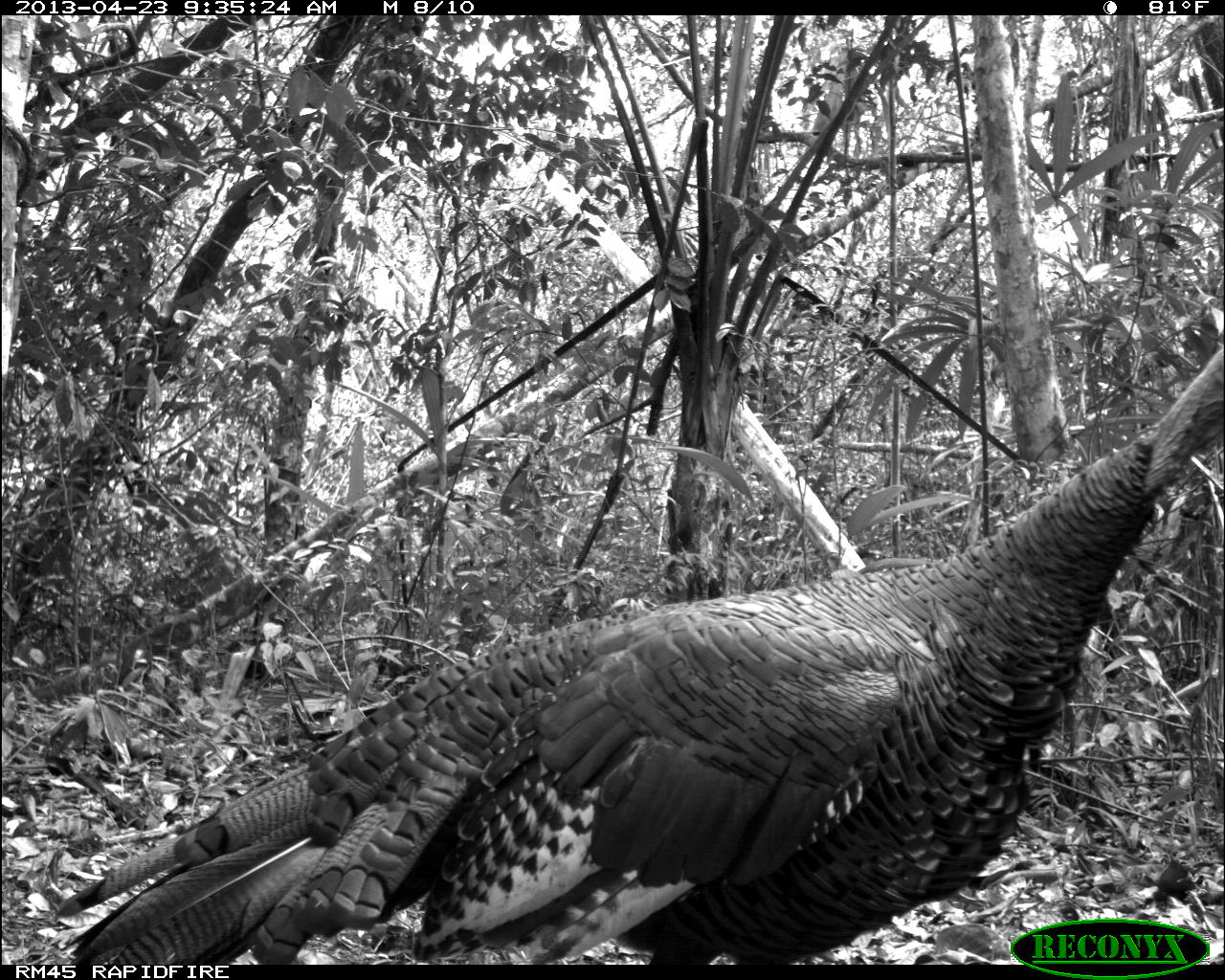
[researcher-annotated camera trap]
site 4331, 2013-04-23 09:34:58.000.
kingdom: Animalia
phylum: Chordata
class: Aves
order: Galliformes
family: Phasianidae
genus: Meleagris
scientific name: Meleagris ocellata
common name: ocellated turkey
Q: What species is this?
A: Meleagris ocellata (ocellated turkey).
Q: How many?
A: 2.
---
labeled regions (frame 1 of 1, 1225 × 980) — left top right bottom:
meleagris ocellata: 45 341 1220 963